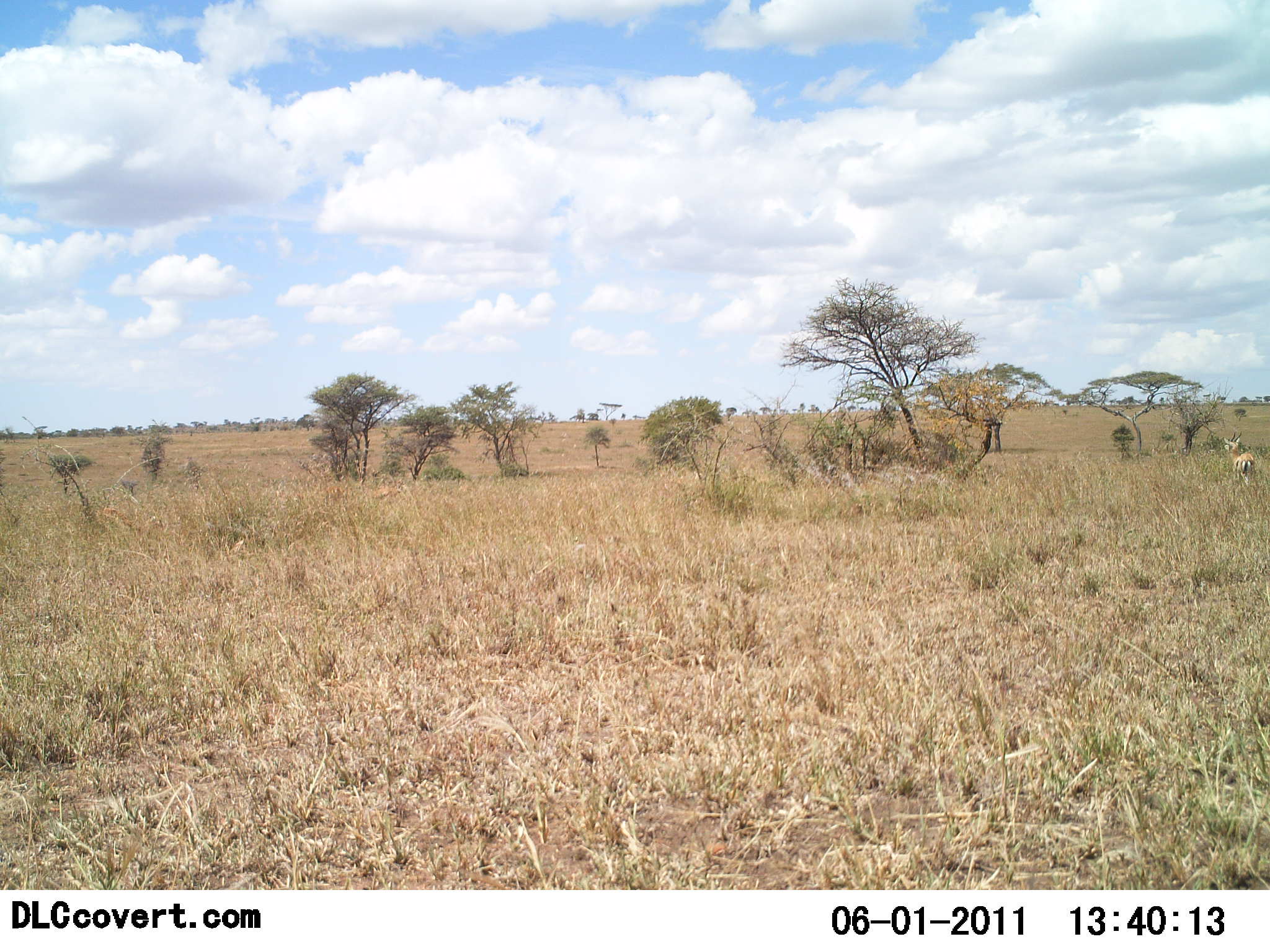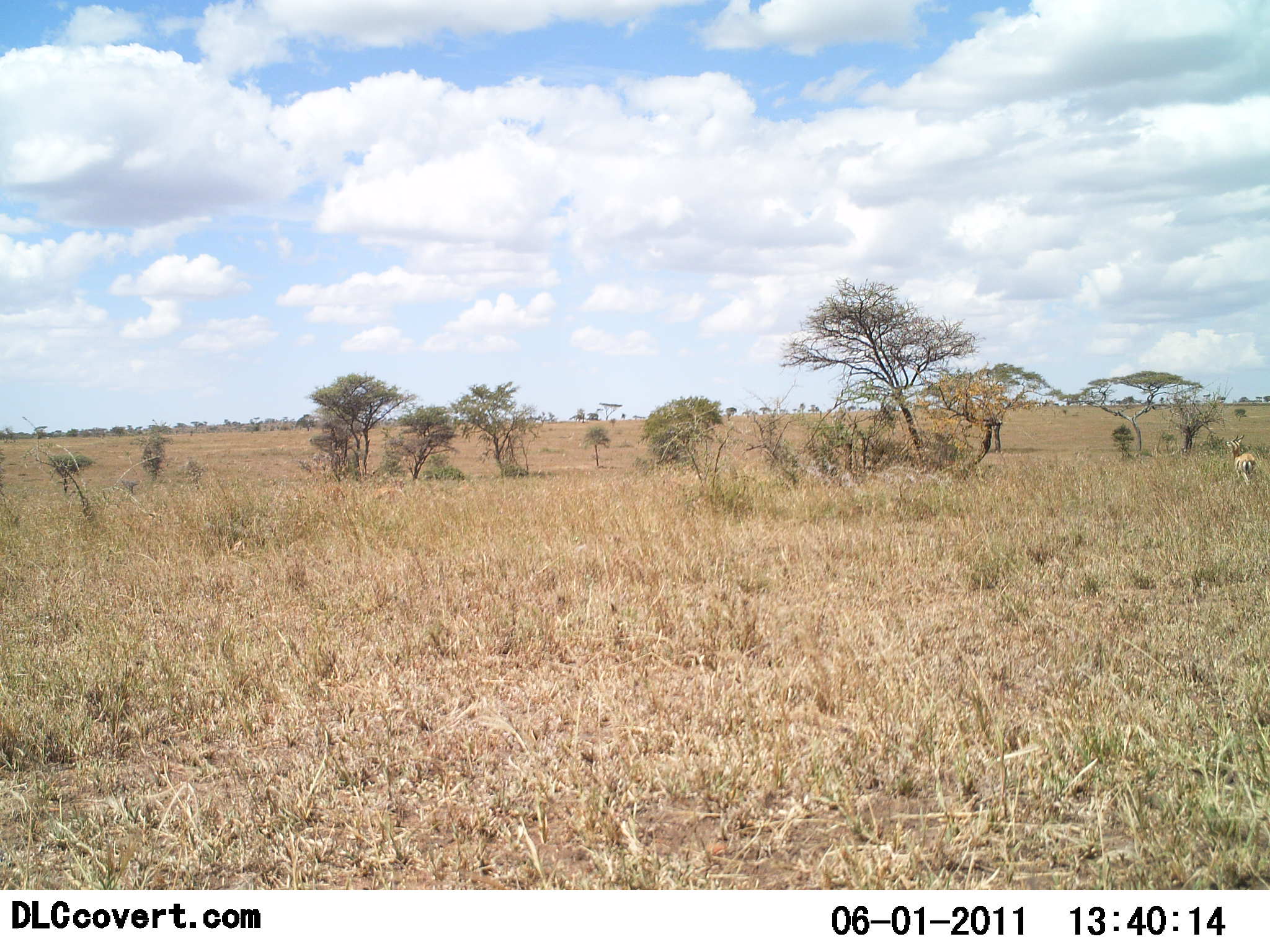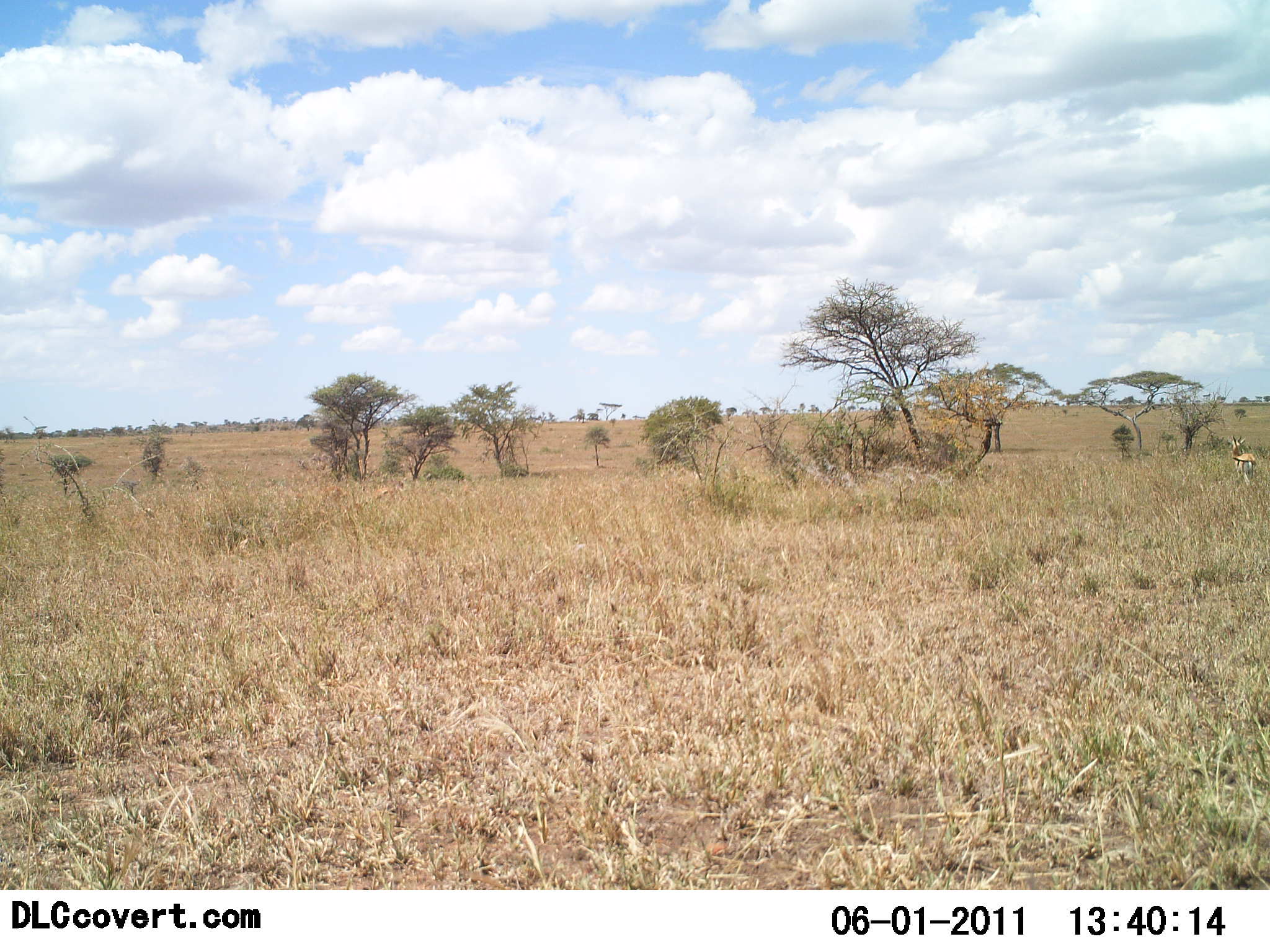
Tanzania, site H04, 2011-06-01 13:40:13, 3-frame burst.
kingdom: Animalia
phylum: Chordata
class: Mammalia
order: Artiodactyla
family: Bovidae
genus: Eudorcas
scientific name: Eudorcas thomsonii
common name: thomson's gazelle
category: gazellethomsons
Gazellethomsons (thomson's gazelle) (Eudorcas thomsonii), count 1. Behavior (volunteer vote fractions): standing 100%, resting 0%, moving 0%, interacting 0%. Young present (vote fraction): 0%. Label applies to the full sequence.